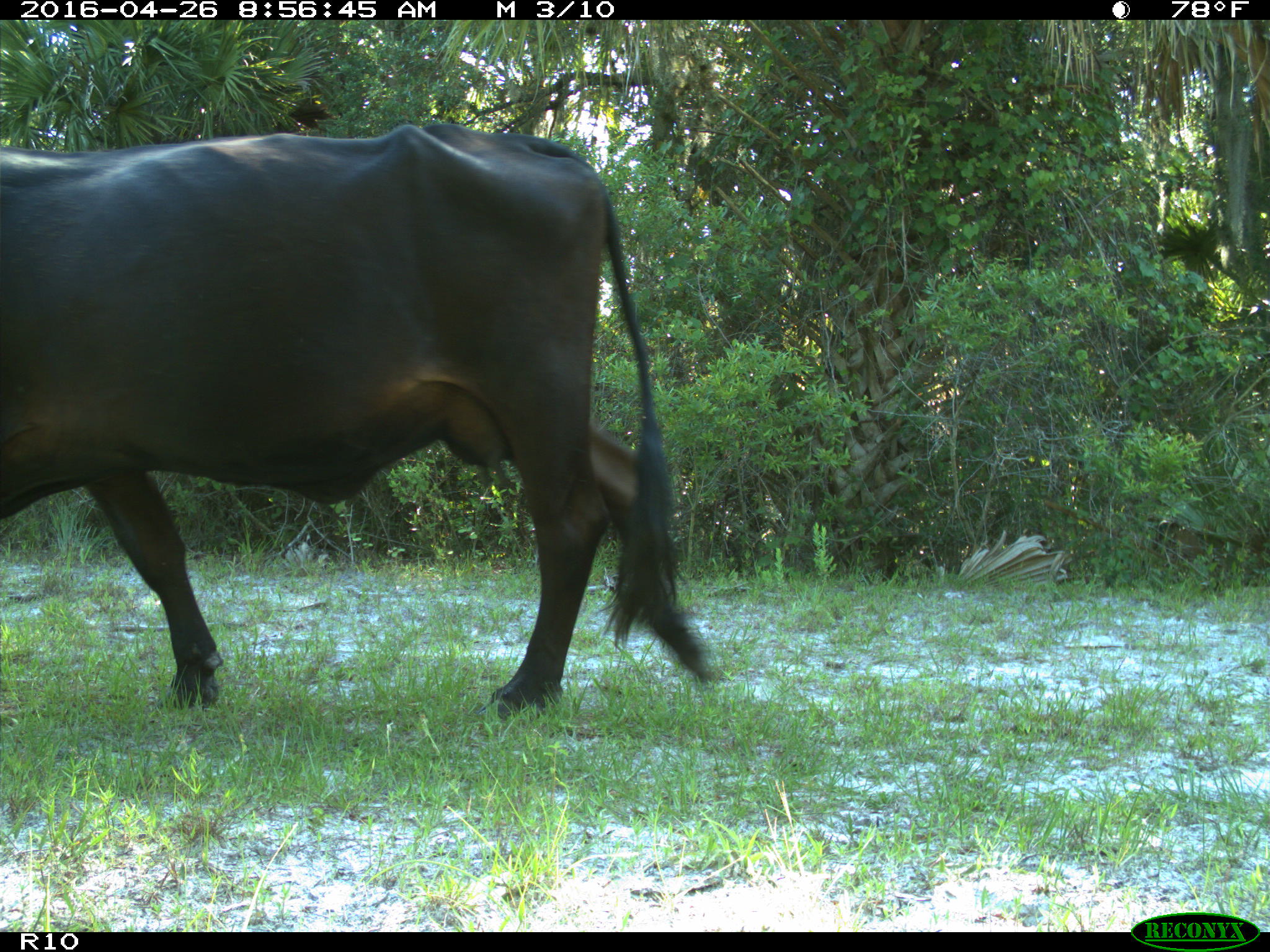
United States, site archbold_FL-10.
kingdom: Animalia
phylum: Chordata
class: Mammalia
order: Artiodactyla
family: Bovidae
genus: Bos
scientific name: Bos taurus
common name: domestic cow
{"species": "Bos taurus (domestic cow)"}